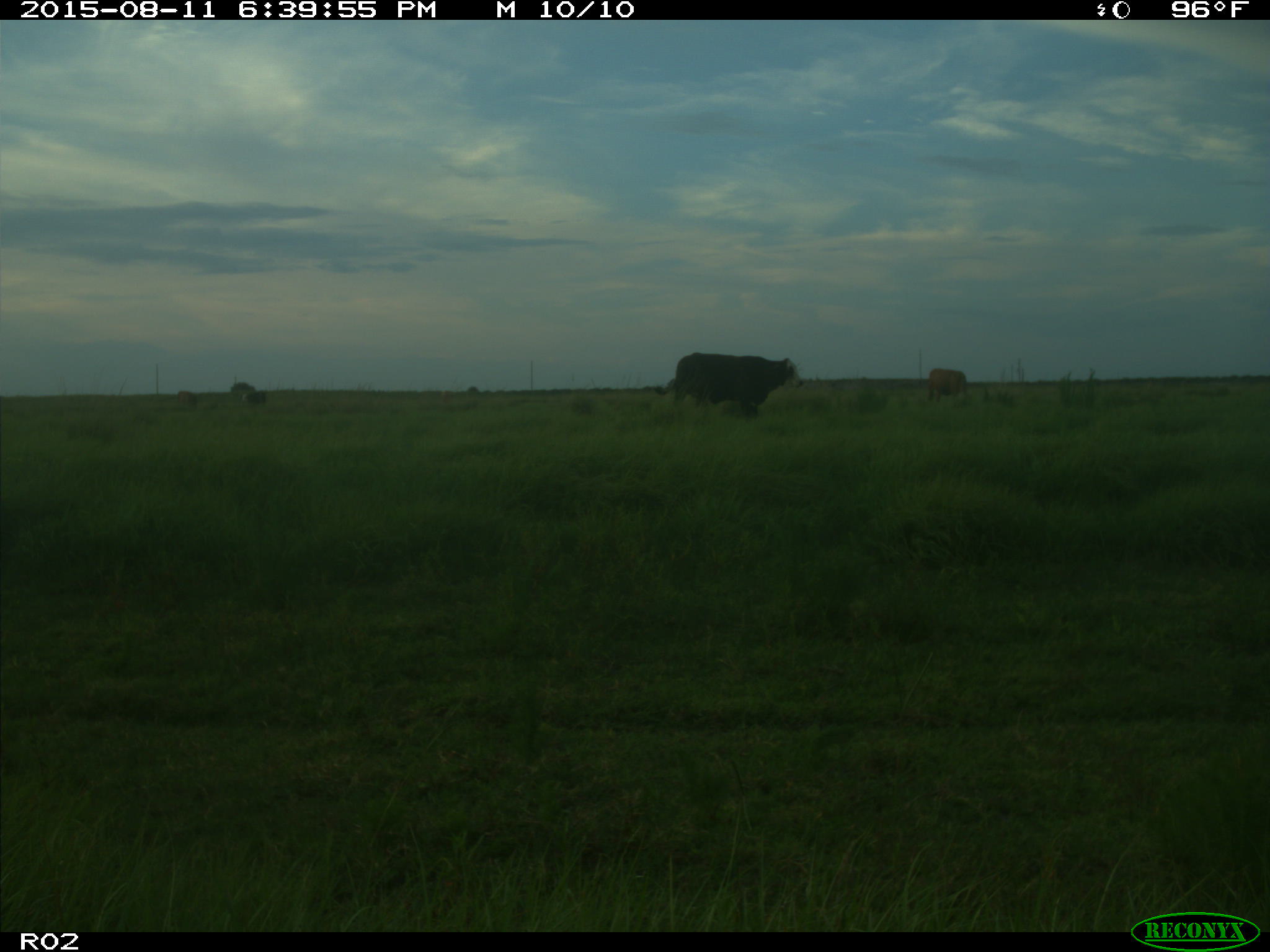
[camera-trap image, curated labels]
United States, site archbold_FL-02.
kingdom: Animalia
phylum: Chordata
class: Mammalia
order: Artiodactyla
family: Bovidae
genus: Bos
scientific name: Bos taurus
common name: domestic cow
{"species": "Bos taurus (domestic cow)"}